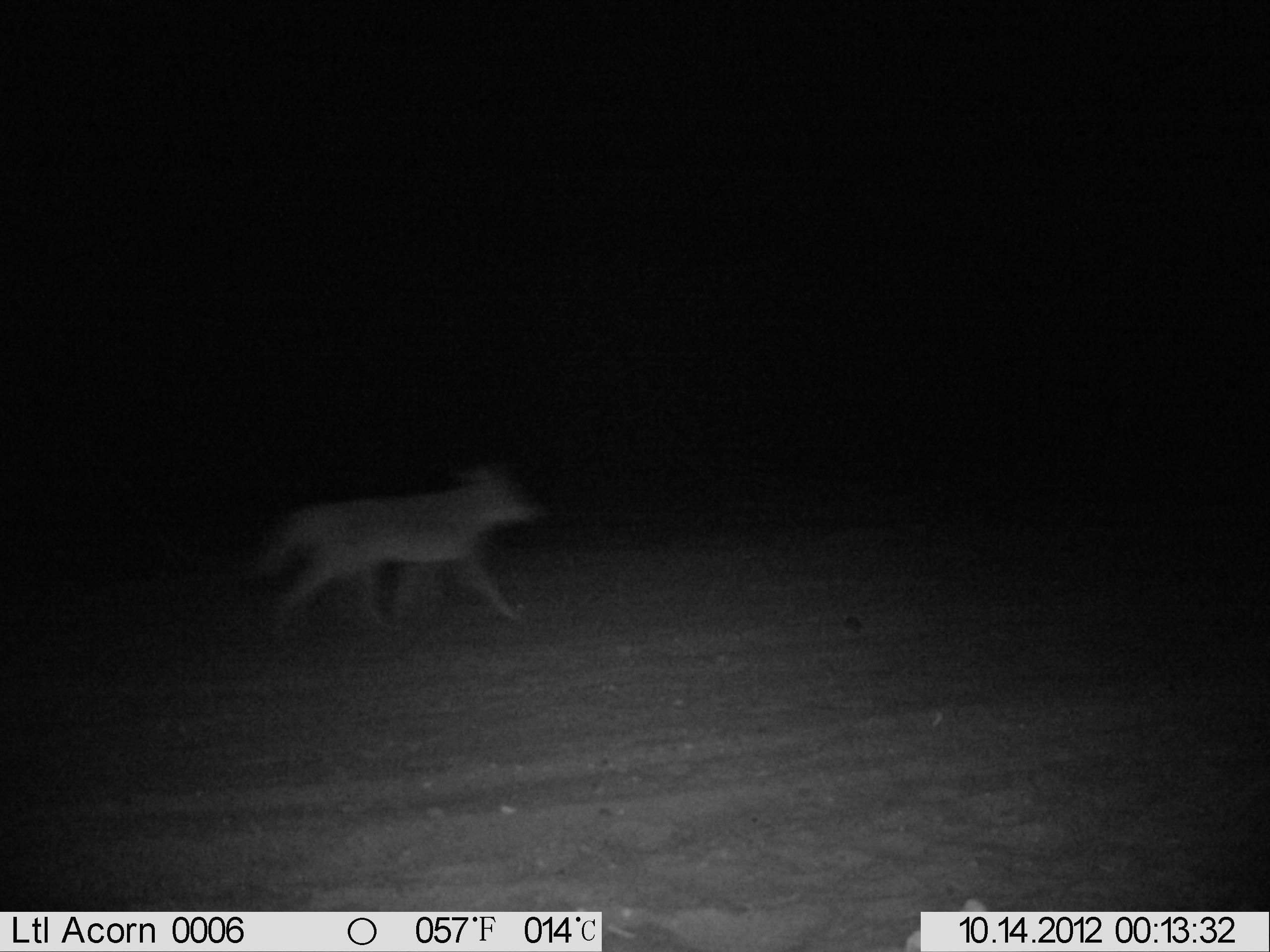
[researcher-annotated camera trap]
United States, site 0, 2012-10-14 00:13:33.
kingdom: Animalia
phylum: Chordata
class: Mammalia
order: Carnivora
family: Canidae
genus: Canis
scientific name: Canis latrans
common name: coyote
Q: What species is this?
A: Coyote (Canis latrans).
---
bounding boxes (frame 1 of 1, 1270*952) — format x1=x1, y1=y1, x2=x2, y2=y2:
coyote: x1=243, y1=457, x2=543, y2=654